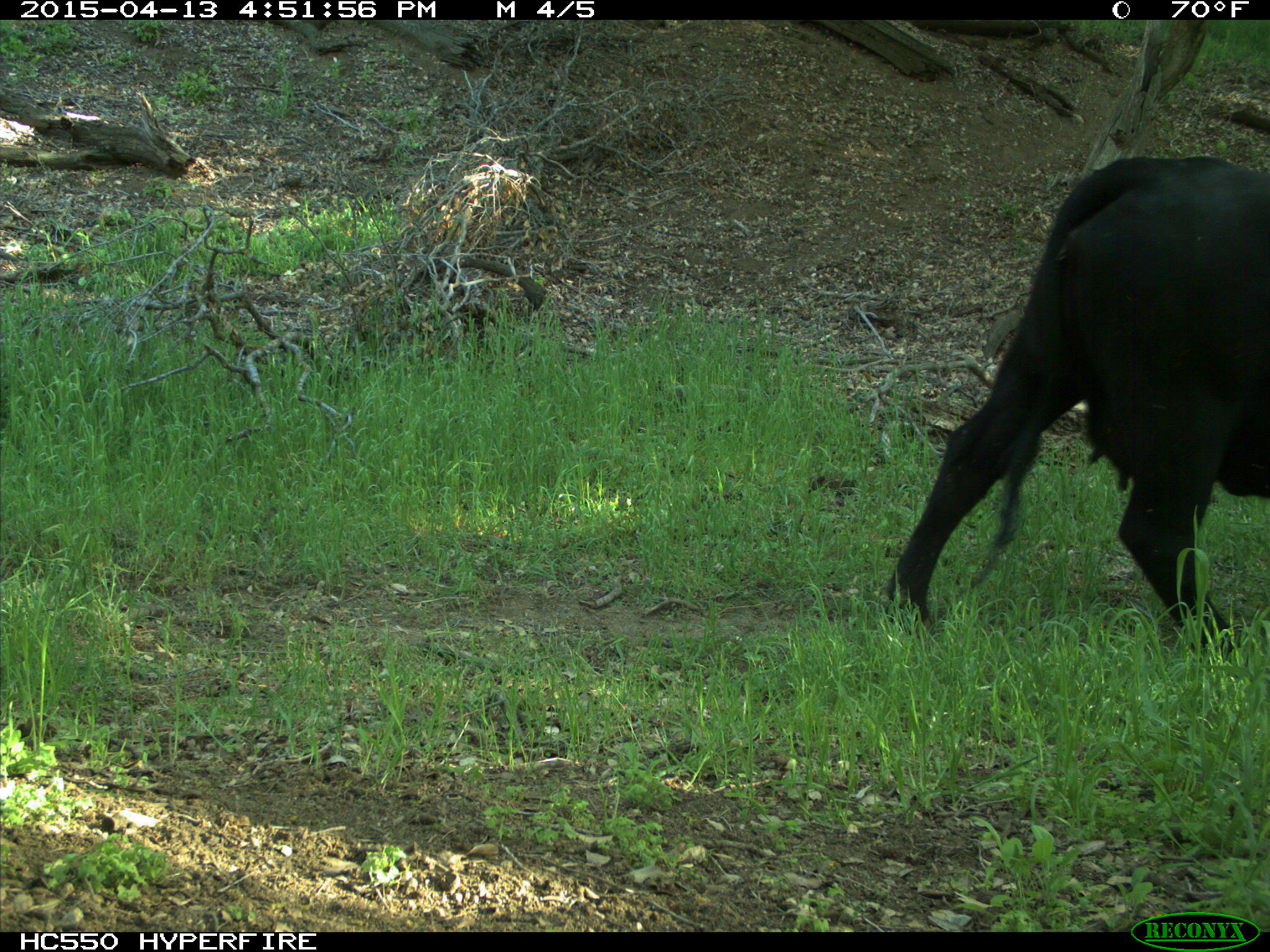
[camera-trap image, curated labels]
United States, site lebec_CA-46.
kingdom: Animalia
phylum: Chordata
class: Mammalia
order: Artiodactyla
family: Bovidae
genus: Bos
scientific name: Bos taurus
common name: domestic cow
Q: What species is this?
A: Bos taurus (domestic cow).